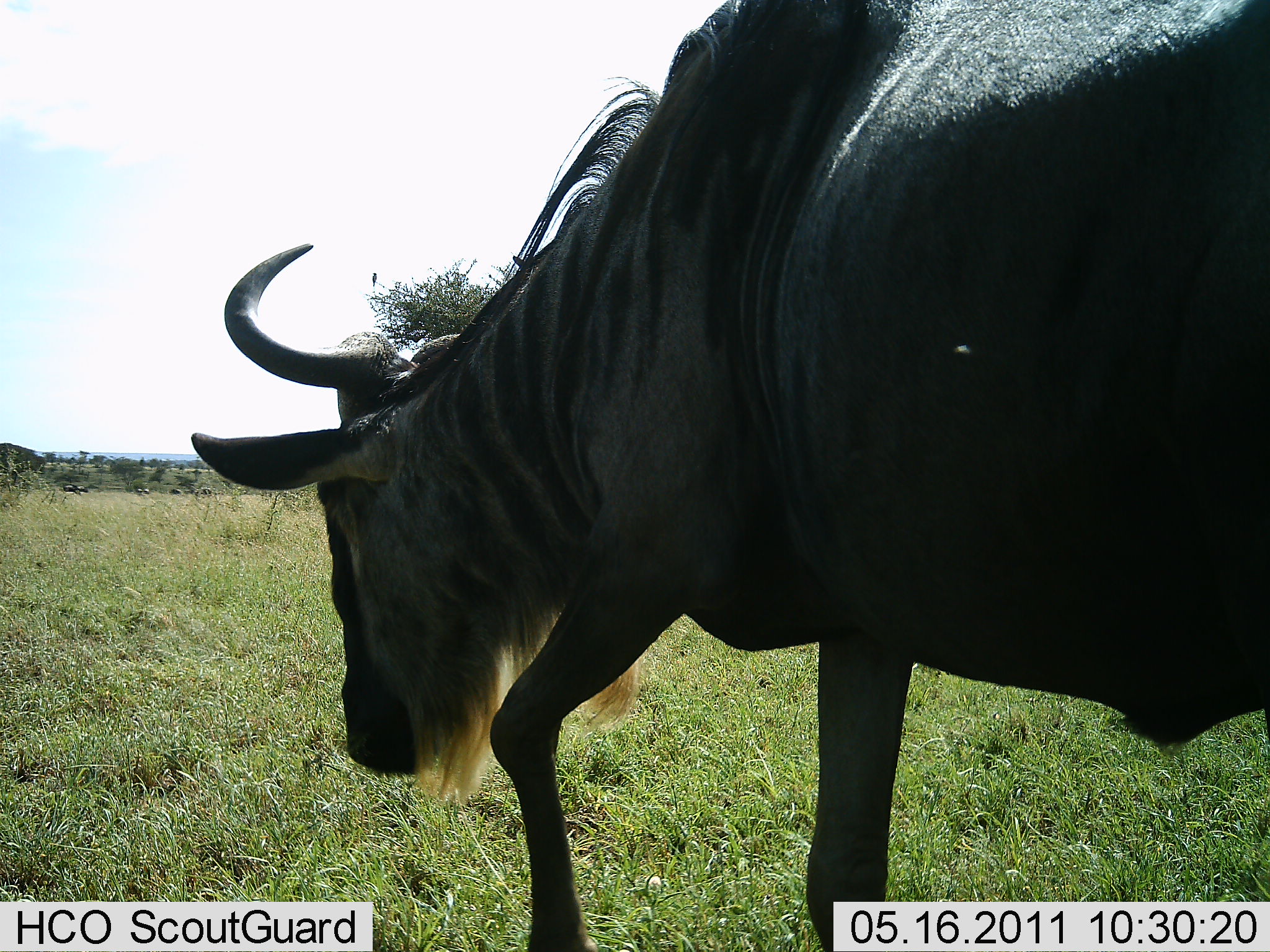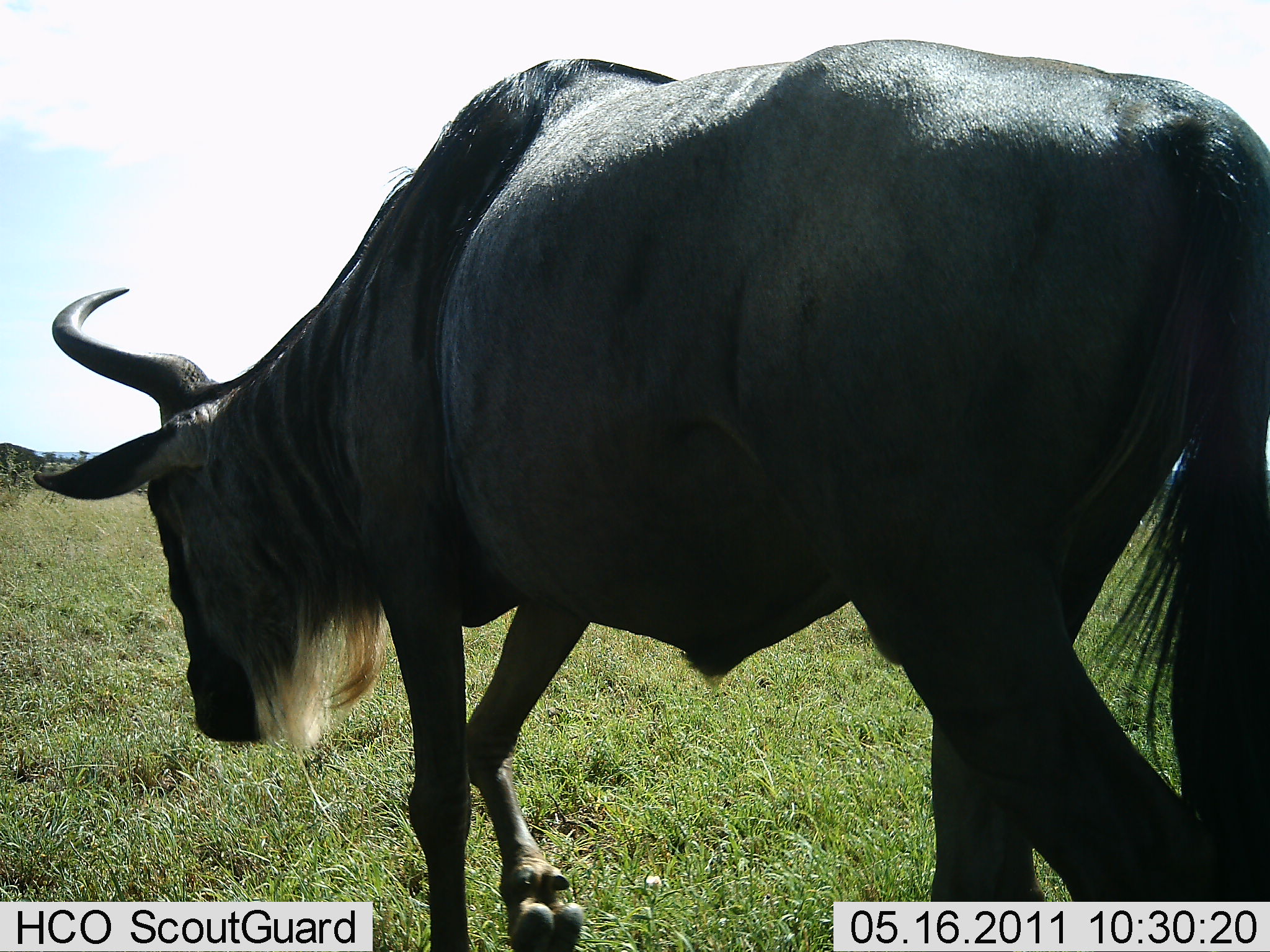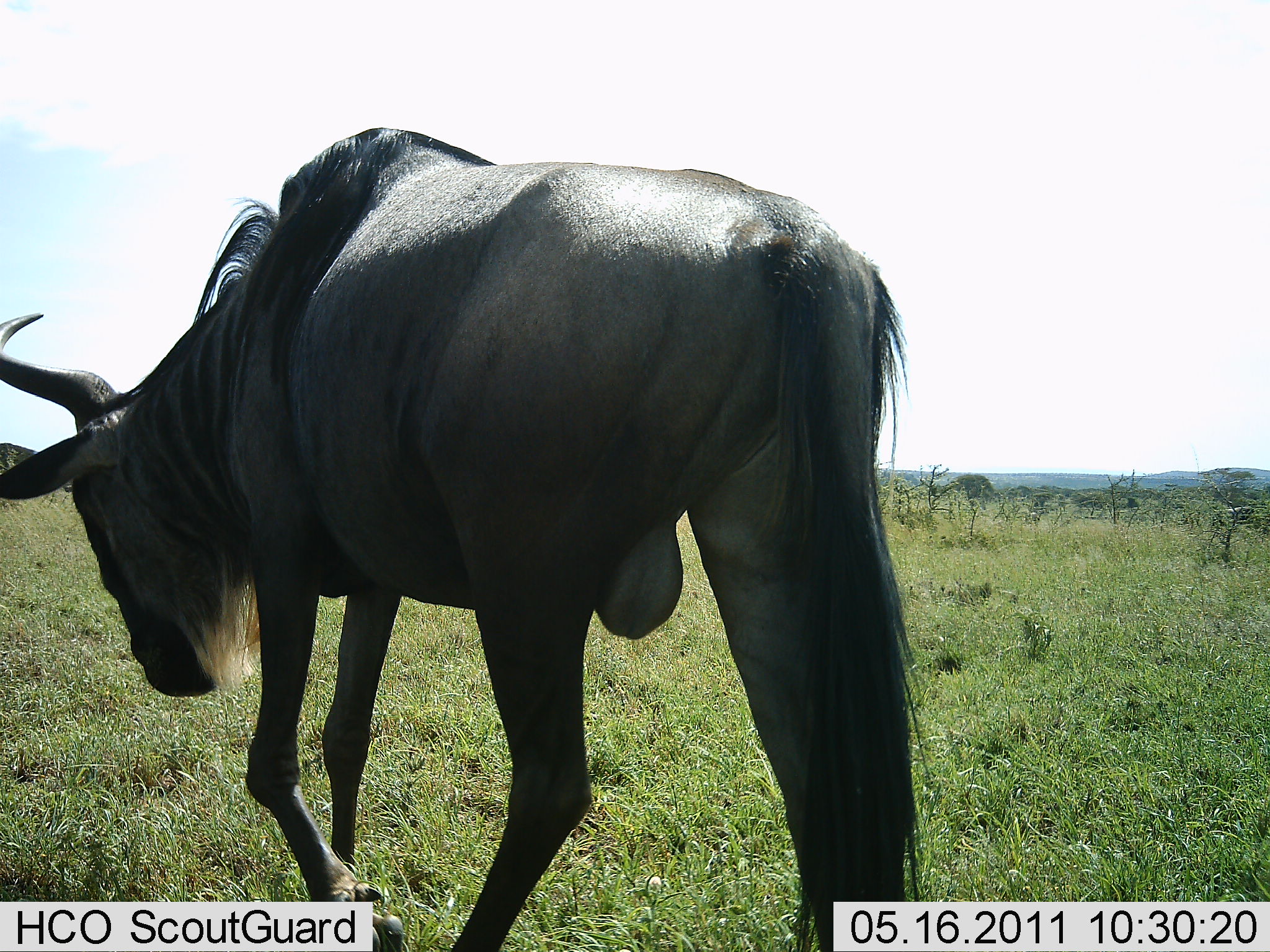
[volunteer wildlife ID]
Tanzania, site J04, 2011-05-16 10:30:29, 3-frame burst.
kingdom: Animalia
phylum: Chordata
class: Mammalia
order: Artiodactyla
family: Bovidae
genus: Connochaetes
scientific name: Connochaetes taurinus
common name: blue wildebeest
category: wildebeest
Wildebeest (blue wildebeest) (Connochaetes taurinus), count 1. Behavior (volunteer vote fractions): standing 0%, resting 0%, moving 100%, interacting 0%. Young present (vote fraction): 0%. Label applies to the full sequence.